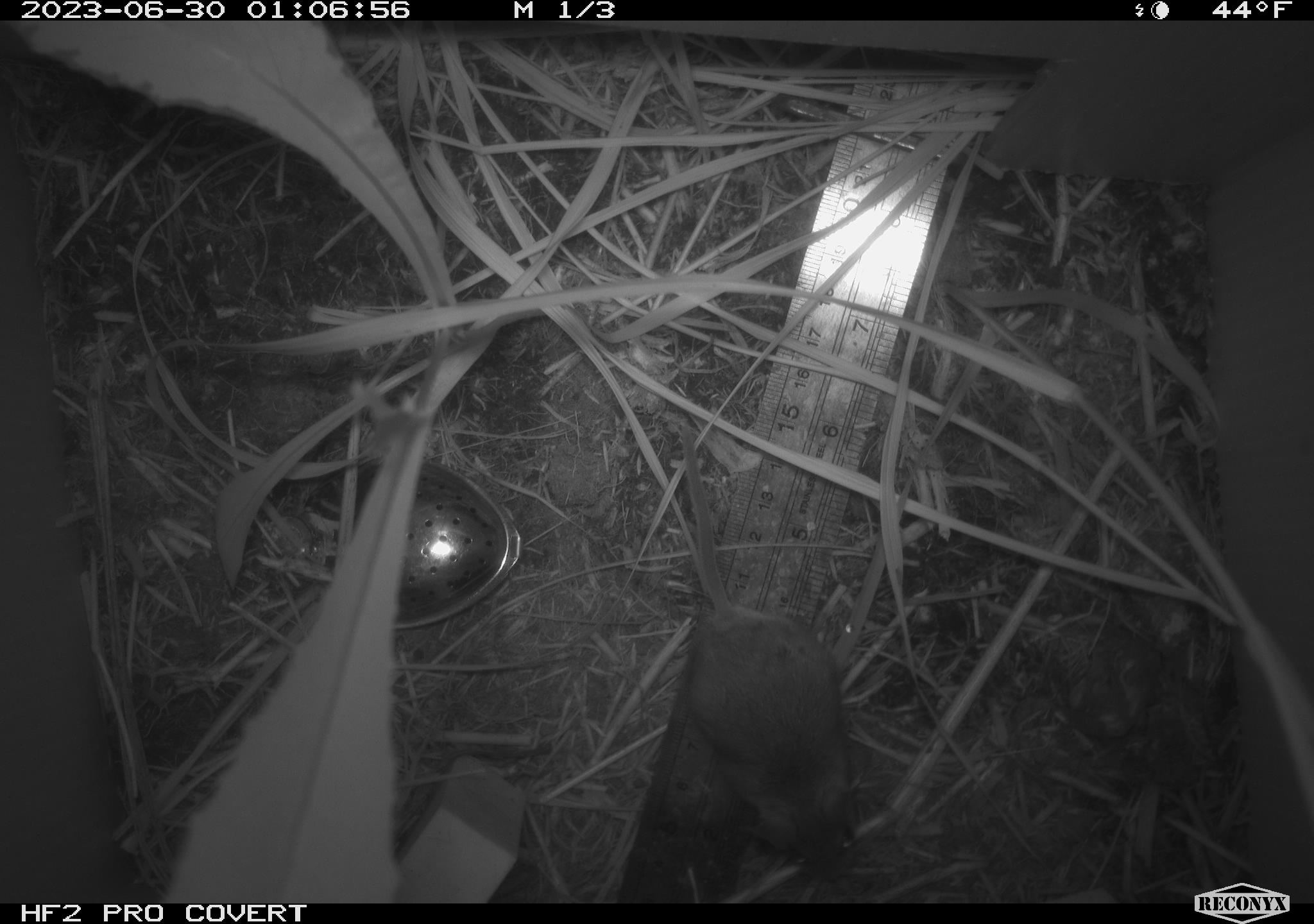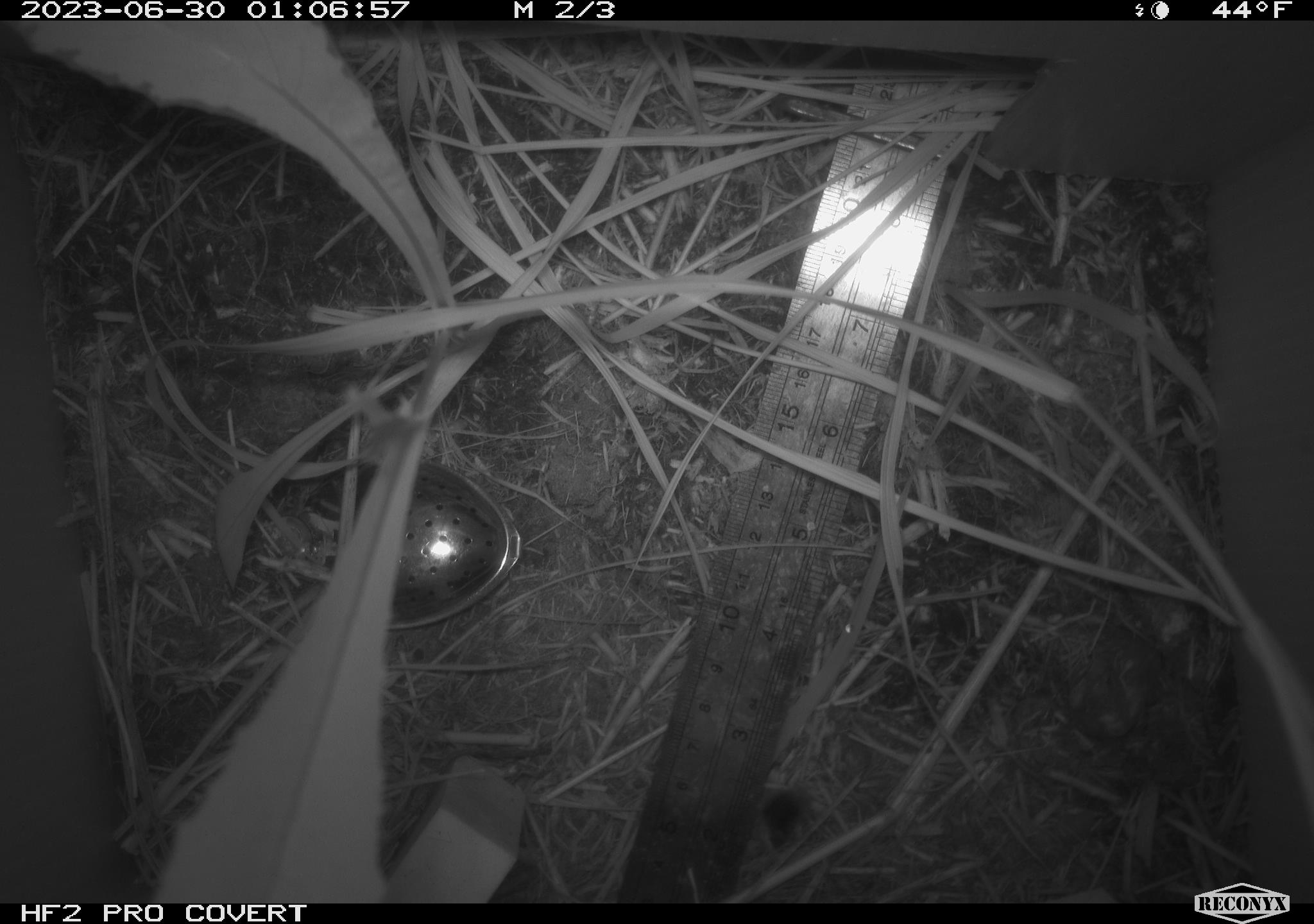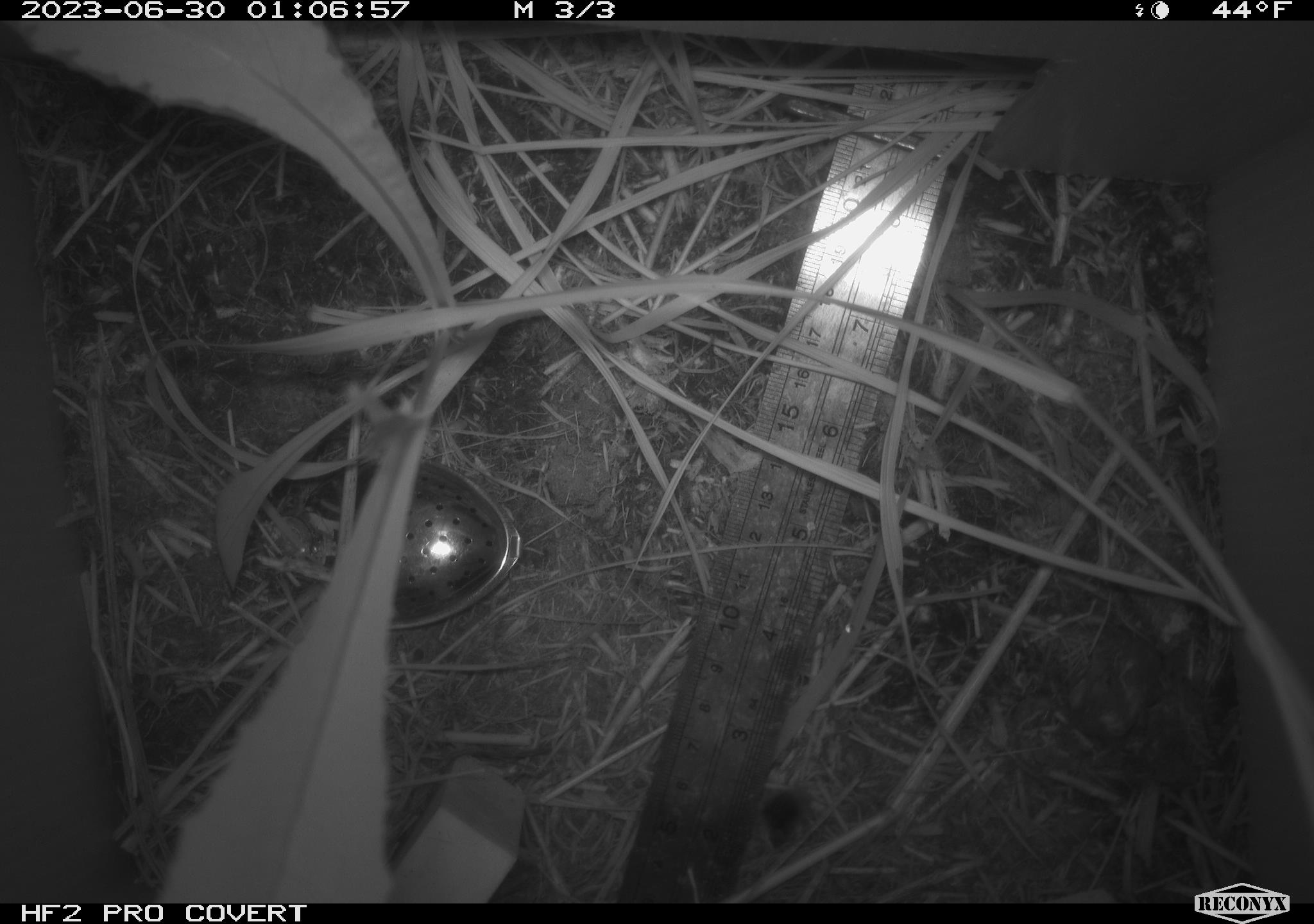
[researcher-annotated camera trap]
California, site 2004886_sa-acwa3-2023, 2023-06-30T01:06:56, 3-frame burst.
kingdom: Animalia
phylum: Chordata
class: Mammalia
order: Rodentia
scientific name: Rodentia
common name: mouse species